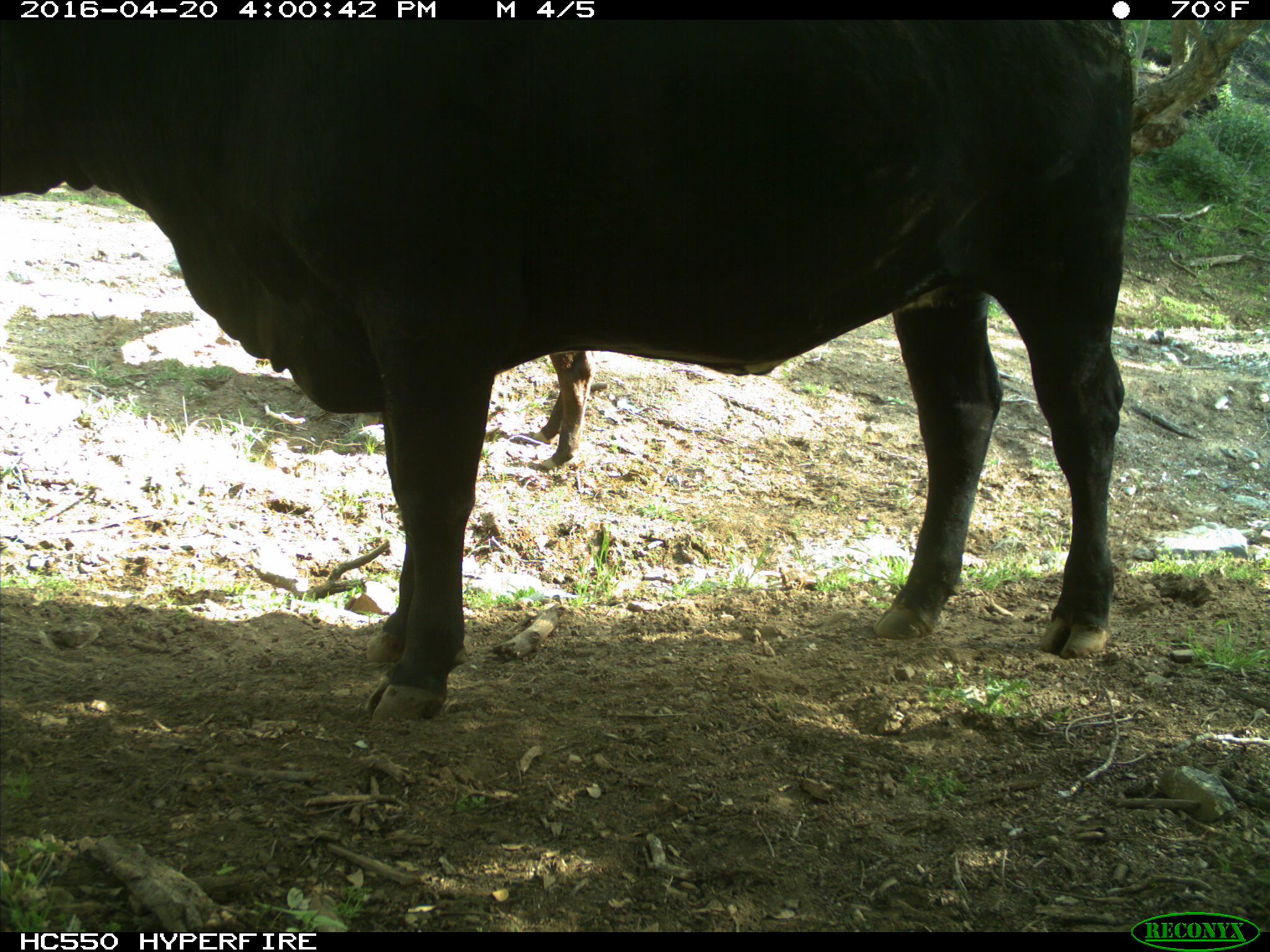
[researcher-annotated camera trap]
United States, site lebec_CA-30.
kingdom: Animalia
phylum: Chordata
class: Mammalia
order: Artiodactyla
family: Bovidae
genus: Bos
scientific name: Bos taurus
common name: domestic cow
Bos taurus (domestic cow).